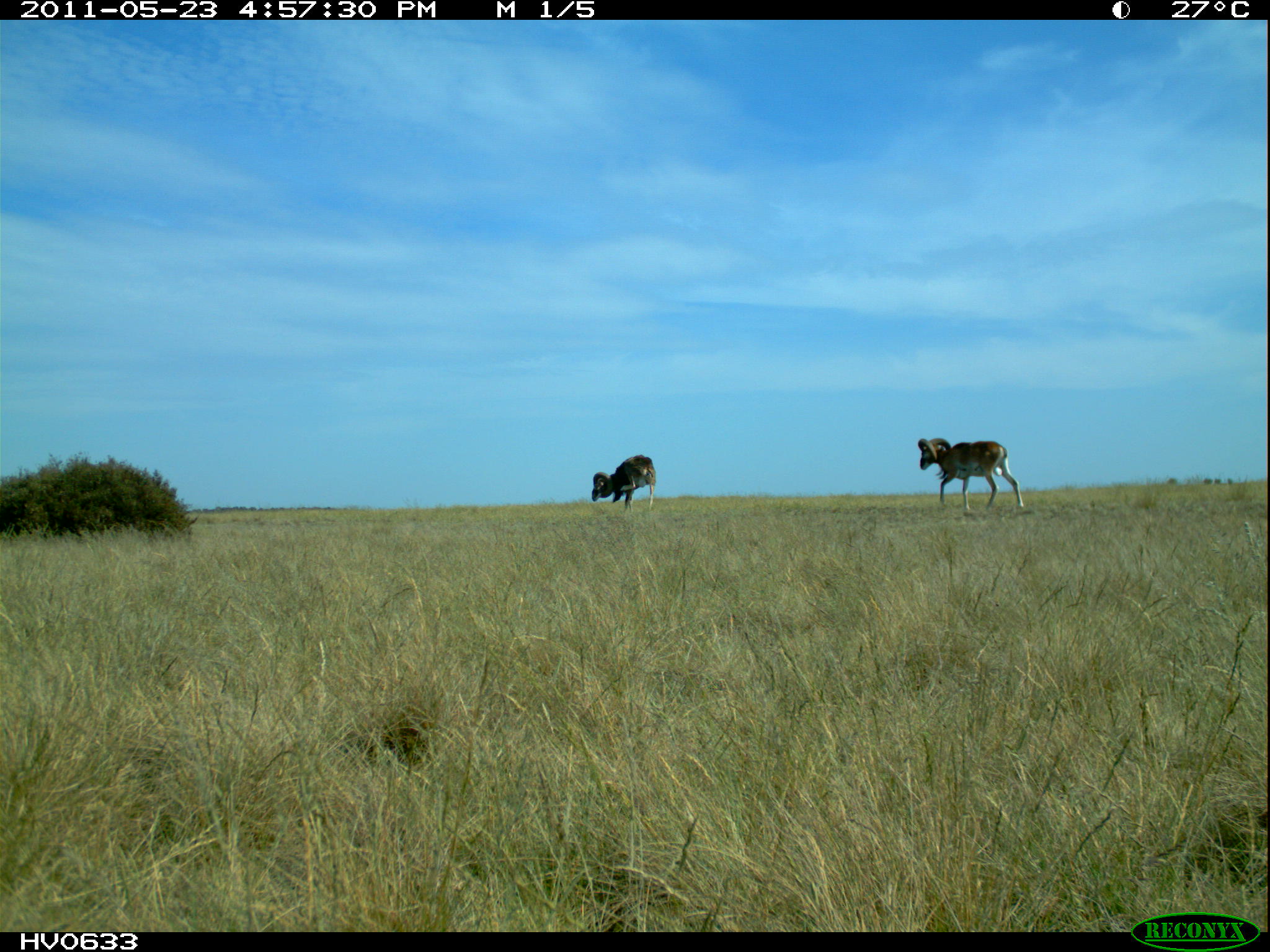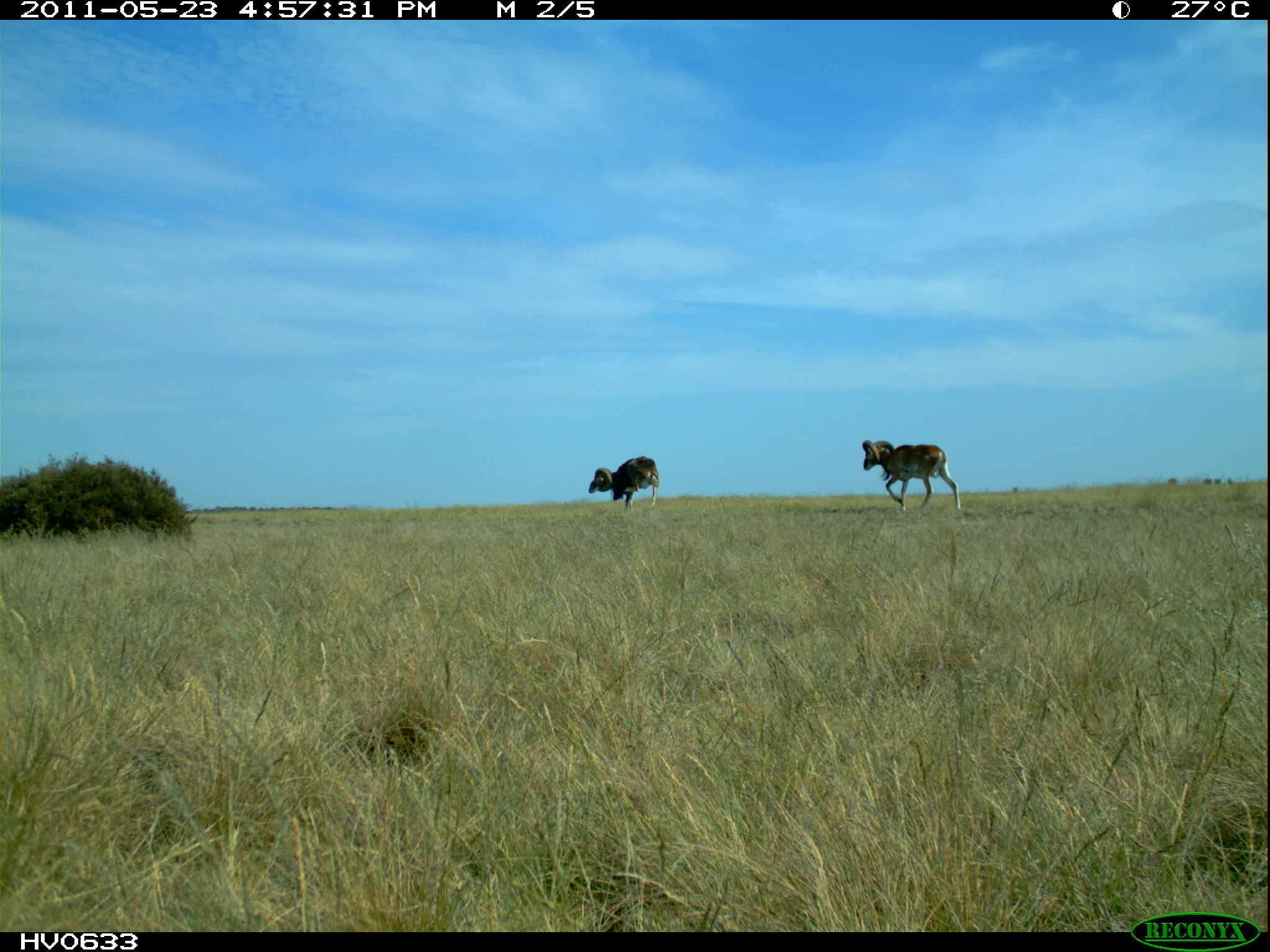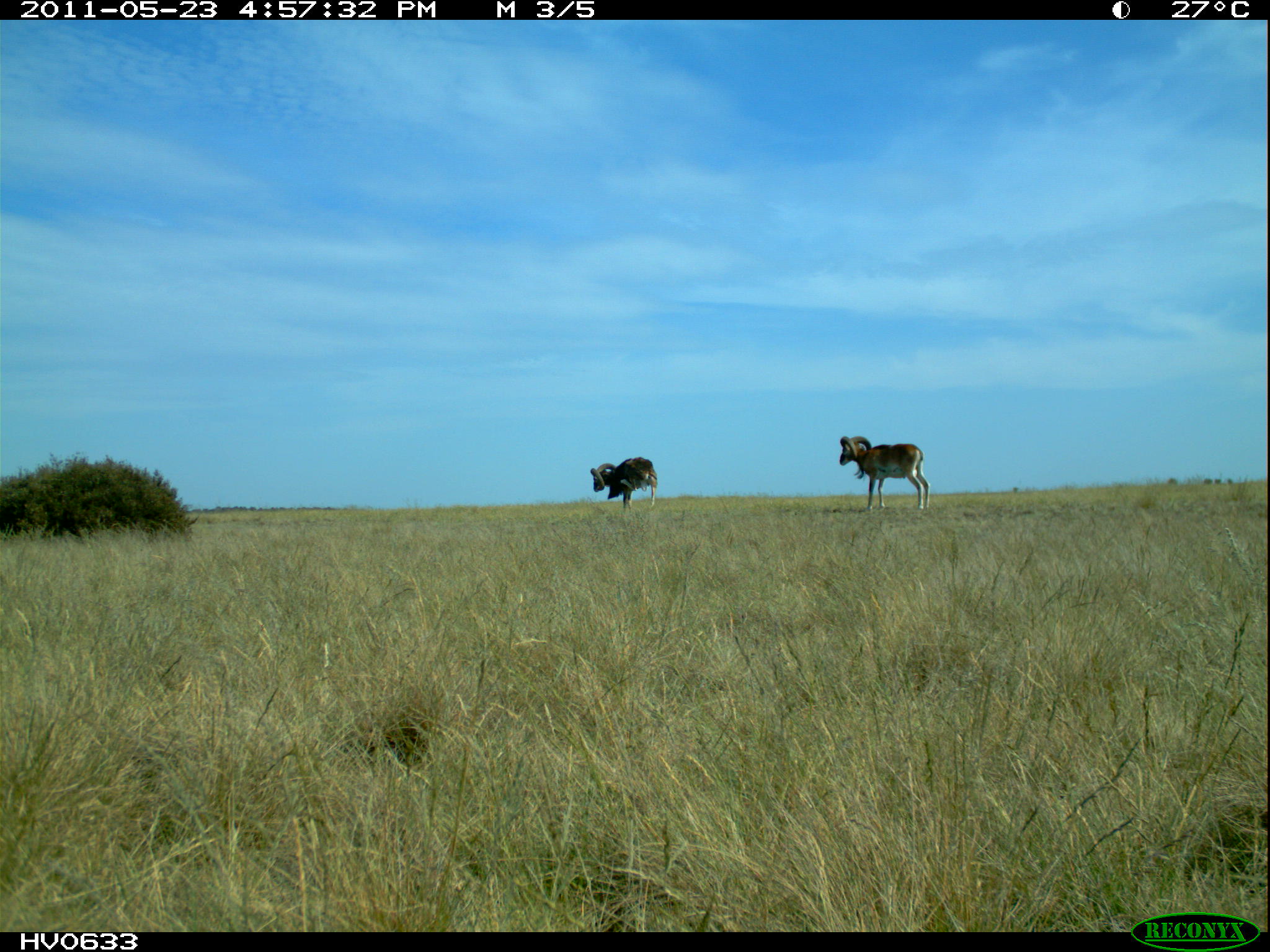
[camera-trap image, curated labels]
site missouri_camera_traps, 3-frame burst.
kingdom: Animalia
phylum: Chordata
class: Mammalia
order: Artiodactyla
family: Bovidae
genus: Ovis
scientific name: Ovis ammon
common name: mouflon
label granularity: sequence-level